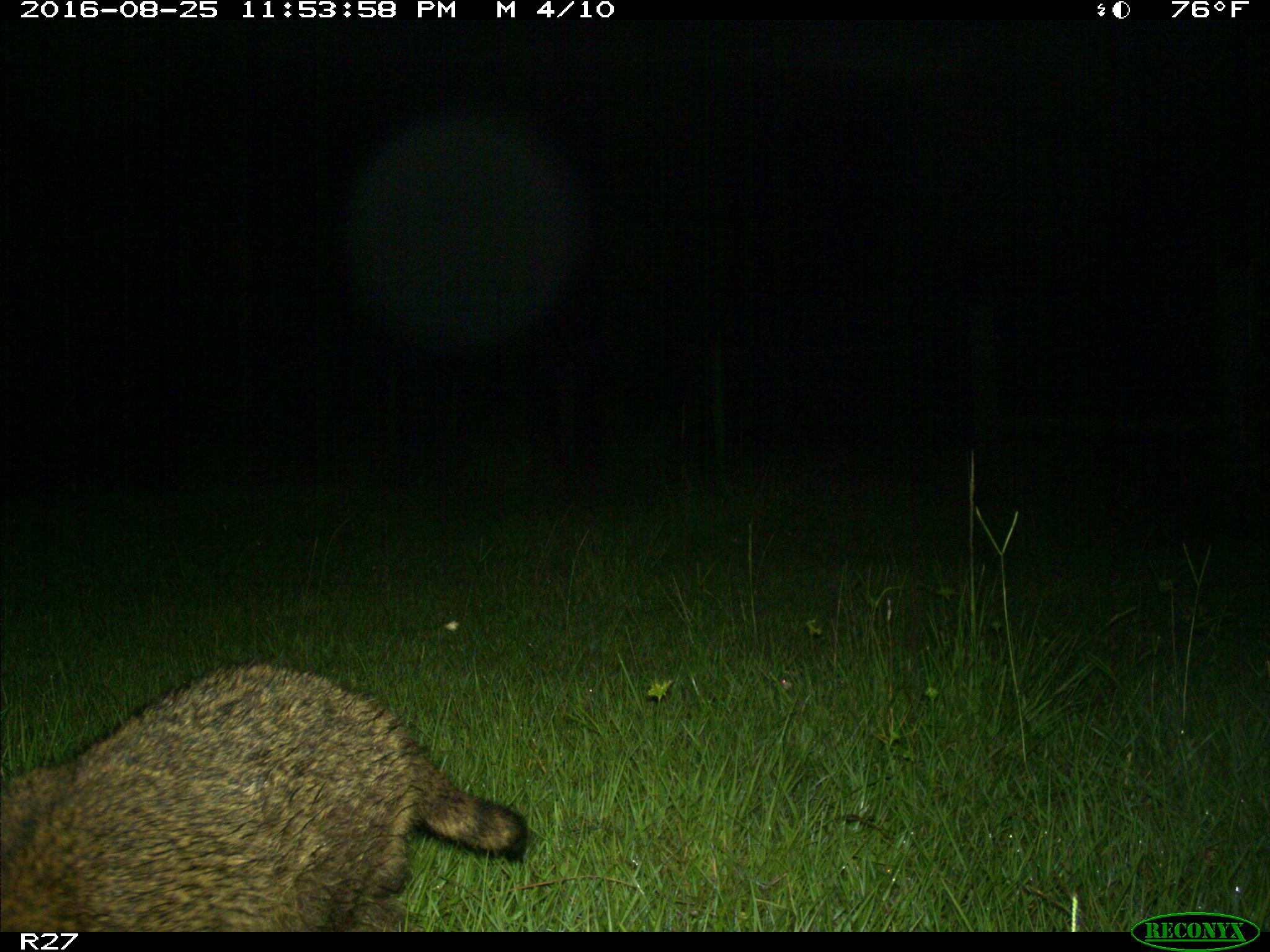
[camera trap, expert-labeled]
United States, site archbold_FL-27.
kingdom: Animalia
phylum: Chordata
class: Mammalia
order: Carnivora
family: Procyonidae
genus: Procyon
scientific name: Procyon lotor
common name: common raccoon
Procyon lotor (common raccoon).